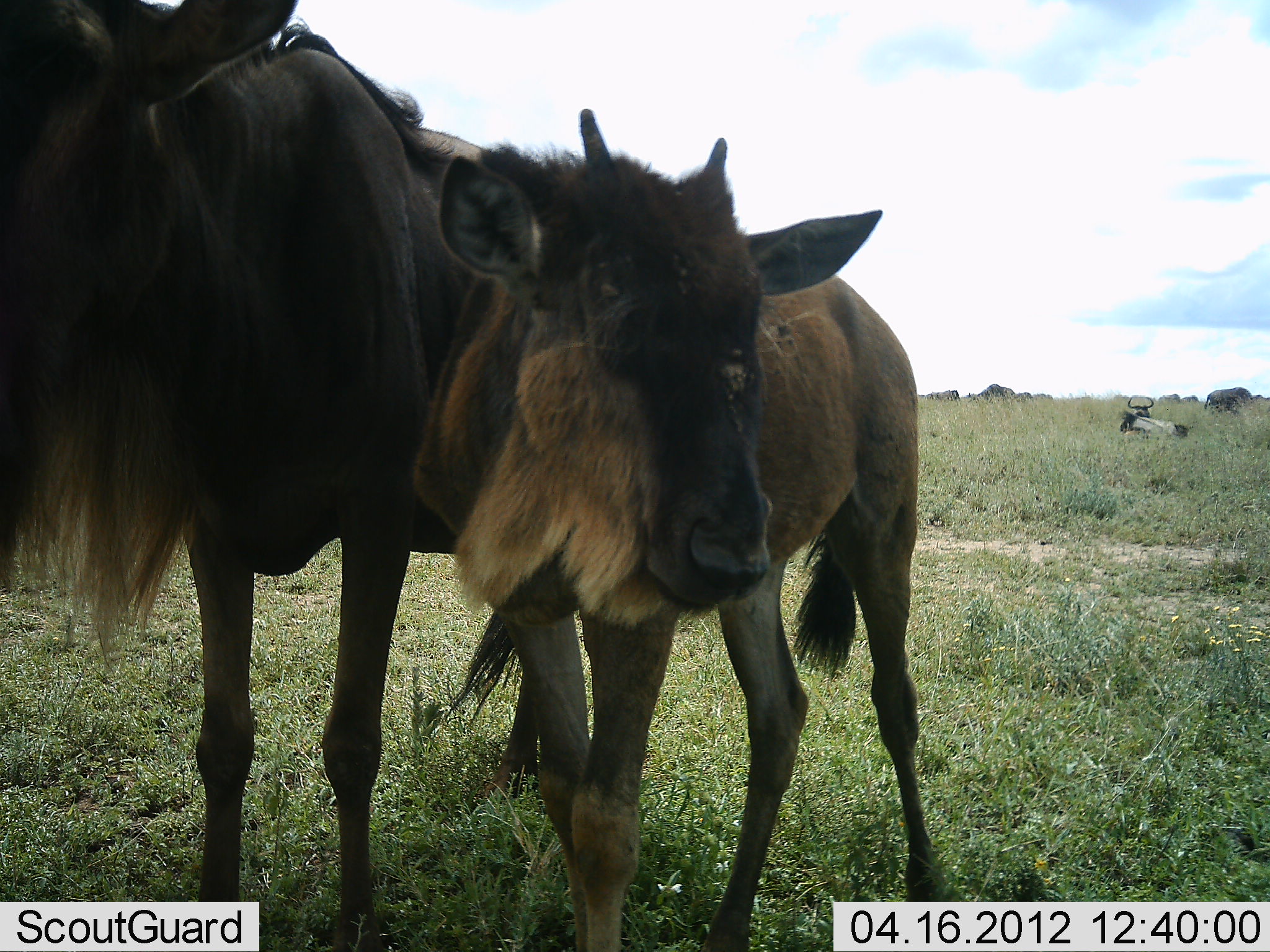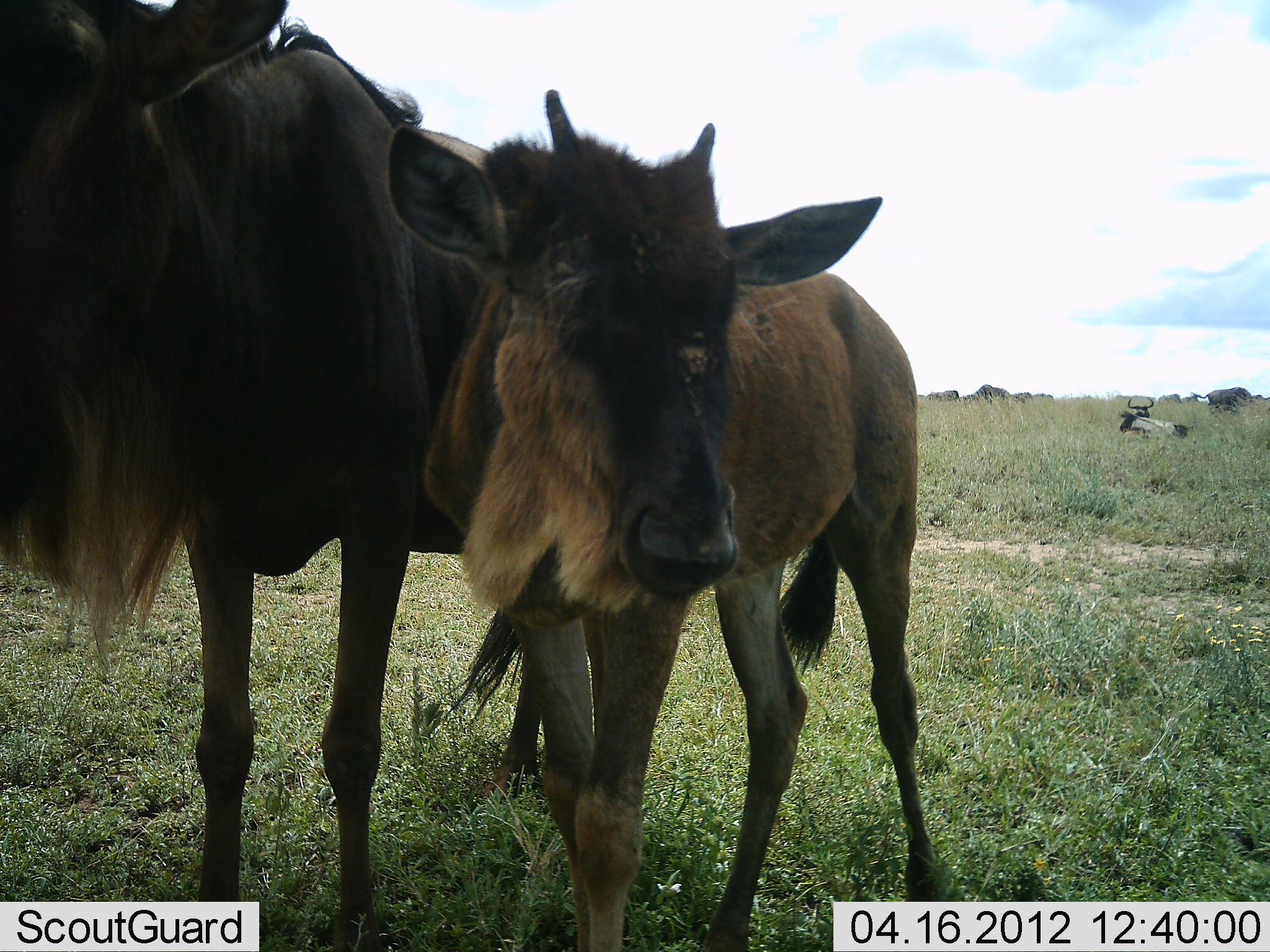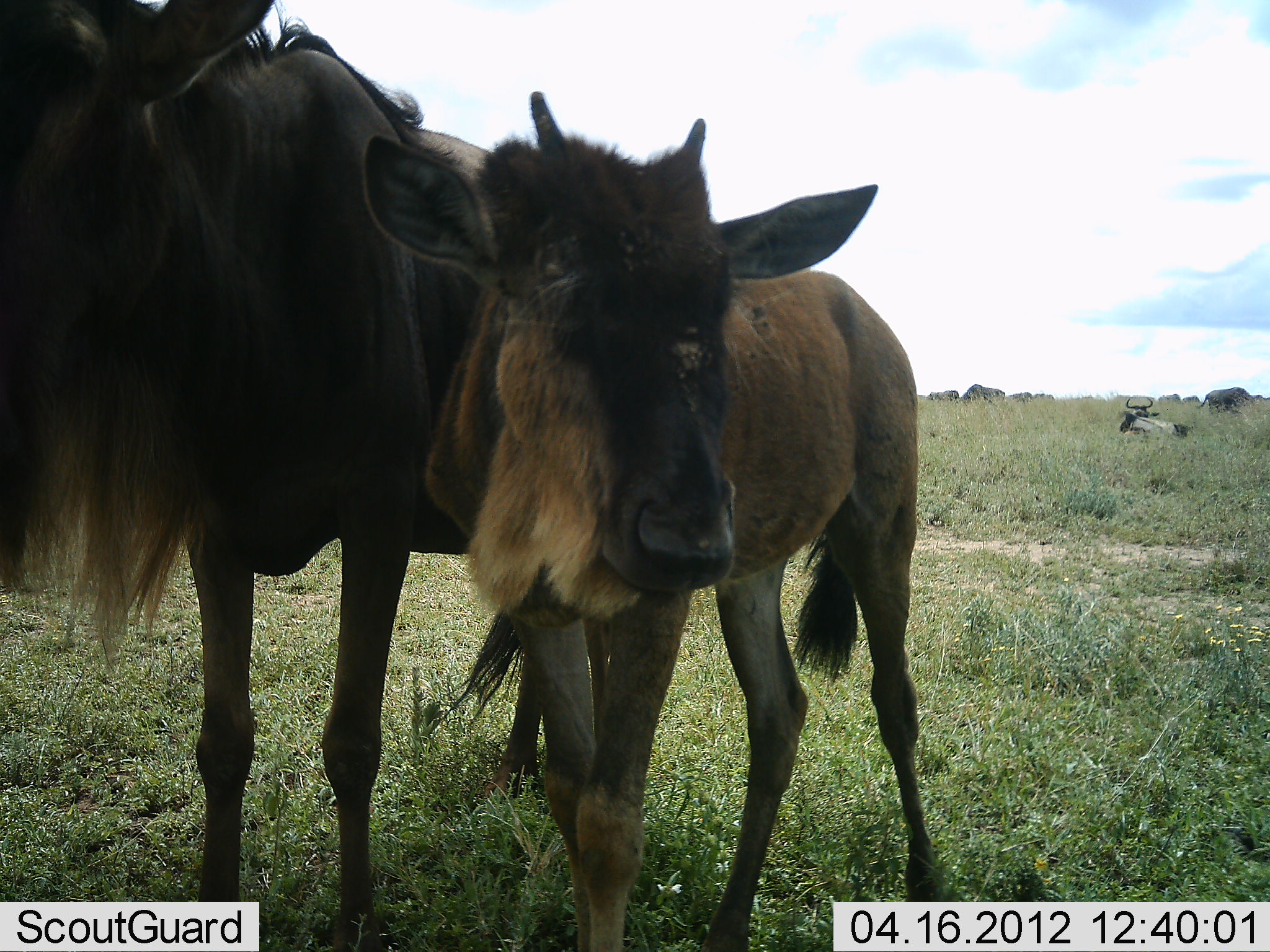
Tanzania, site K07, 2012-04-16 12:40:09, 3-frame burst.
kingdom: Animalia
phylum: Chordata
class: Mammalia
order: Artiodactyla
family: Bovidae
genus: Connochaetes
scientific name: Connochaetes taurinus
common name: blue wildebeest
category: wildebeest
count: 7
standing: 97%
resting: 55%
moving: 34%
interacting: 7%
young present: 97%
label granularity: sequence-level